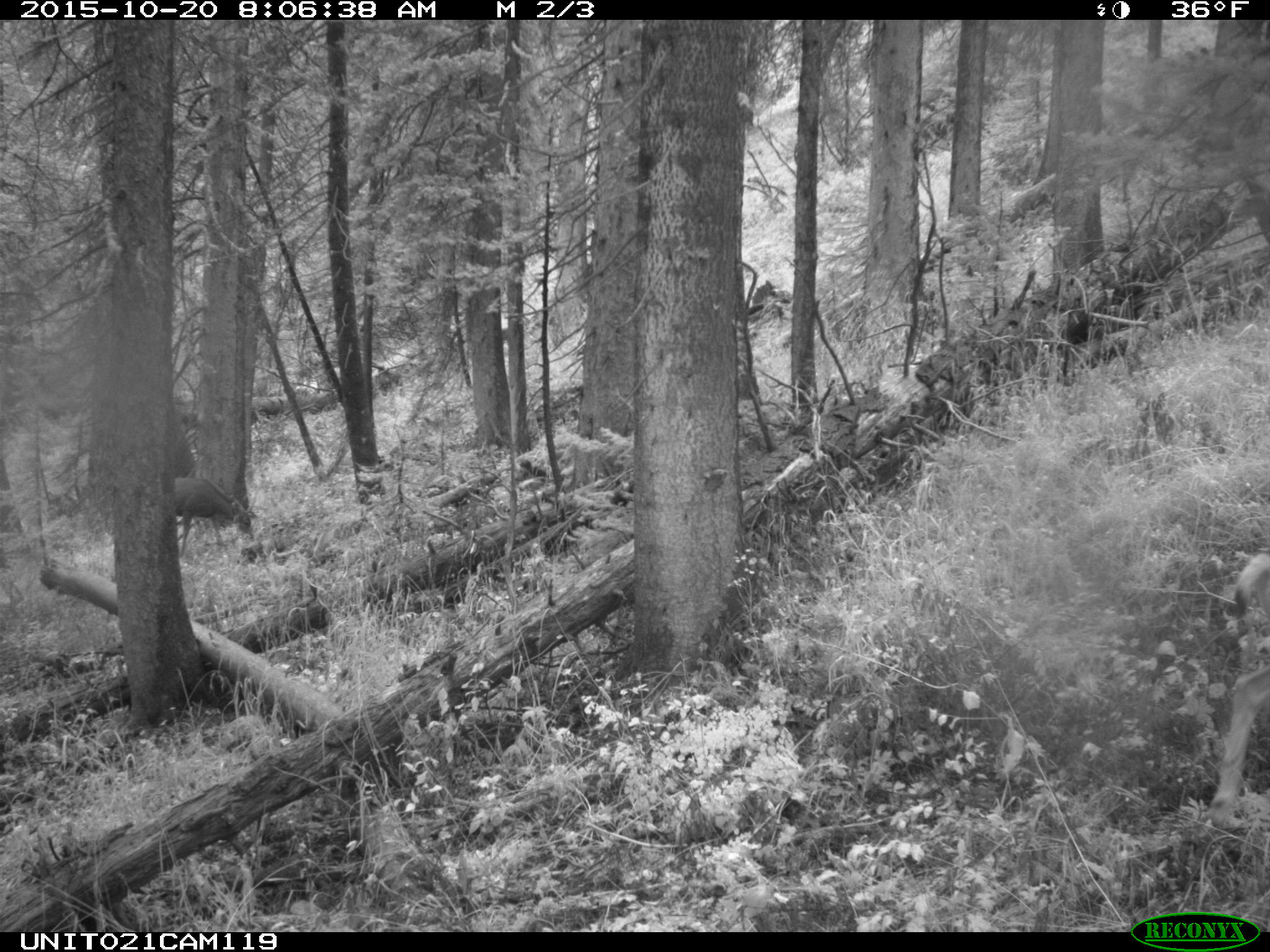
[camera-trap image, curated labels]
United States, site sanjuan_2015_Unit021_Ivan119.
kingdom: Animalia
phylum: Chordata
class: Mammalia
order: Artiodactyla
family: Cervidae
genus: Odocoileus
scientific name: Odocoileus hemionus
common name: mule deer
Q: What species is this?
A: Odocoileus hemionus (mule deer).